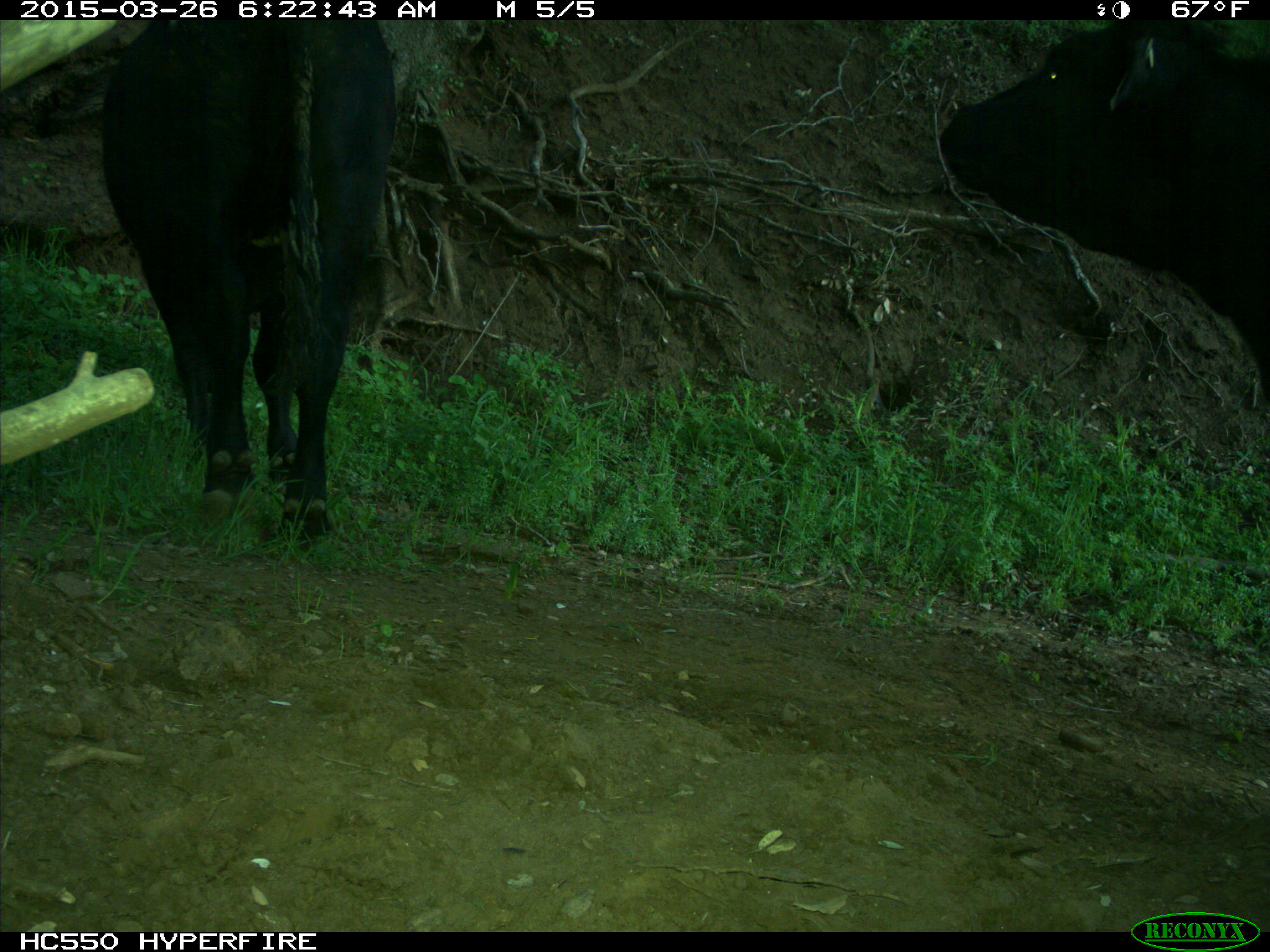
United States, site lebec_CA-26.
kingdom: Animalia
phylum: Chordata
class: Mammalia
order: Artiodactyla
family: Bovidae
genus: Bos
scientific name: Bos taurus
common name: domestic cow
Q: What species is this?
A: Bos taurus (domestic cow).